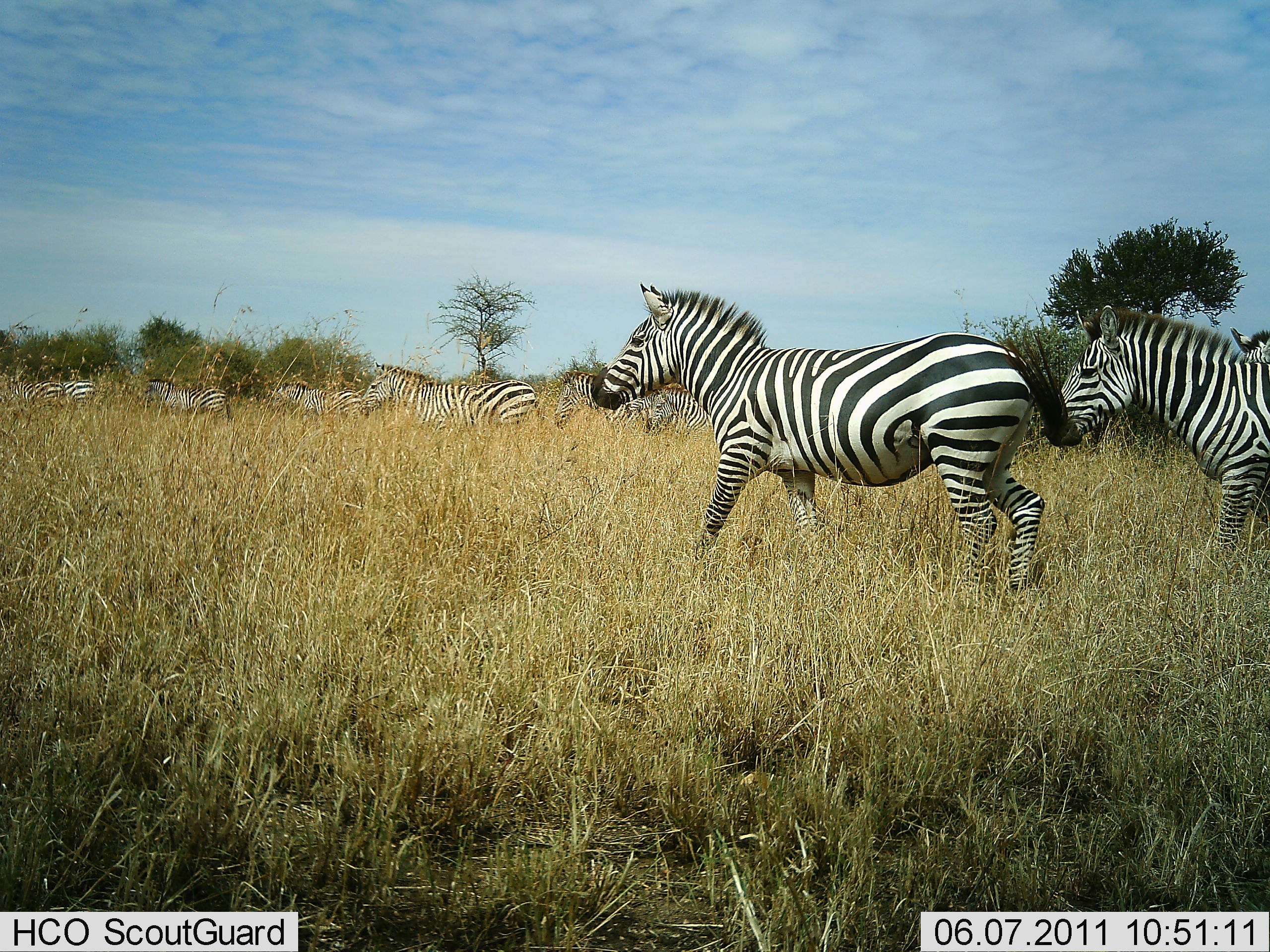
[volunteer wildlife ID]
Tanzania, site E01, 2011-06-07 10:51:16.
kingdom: Animalia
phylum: Chordata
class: Mammalia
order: Perissodactyla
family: Equidae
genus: Equus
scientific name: Equus quagga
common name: plains zebra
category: zebra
Zebra (plains zebra) (Equus quagga), count 8. Behavior (volunteer vote fractions): standing 0%, resting 0%, moving 100%, interacting 0%. Young present (vote fraction): 0%. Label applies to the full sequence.